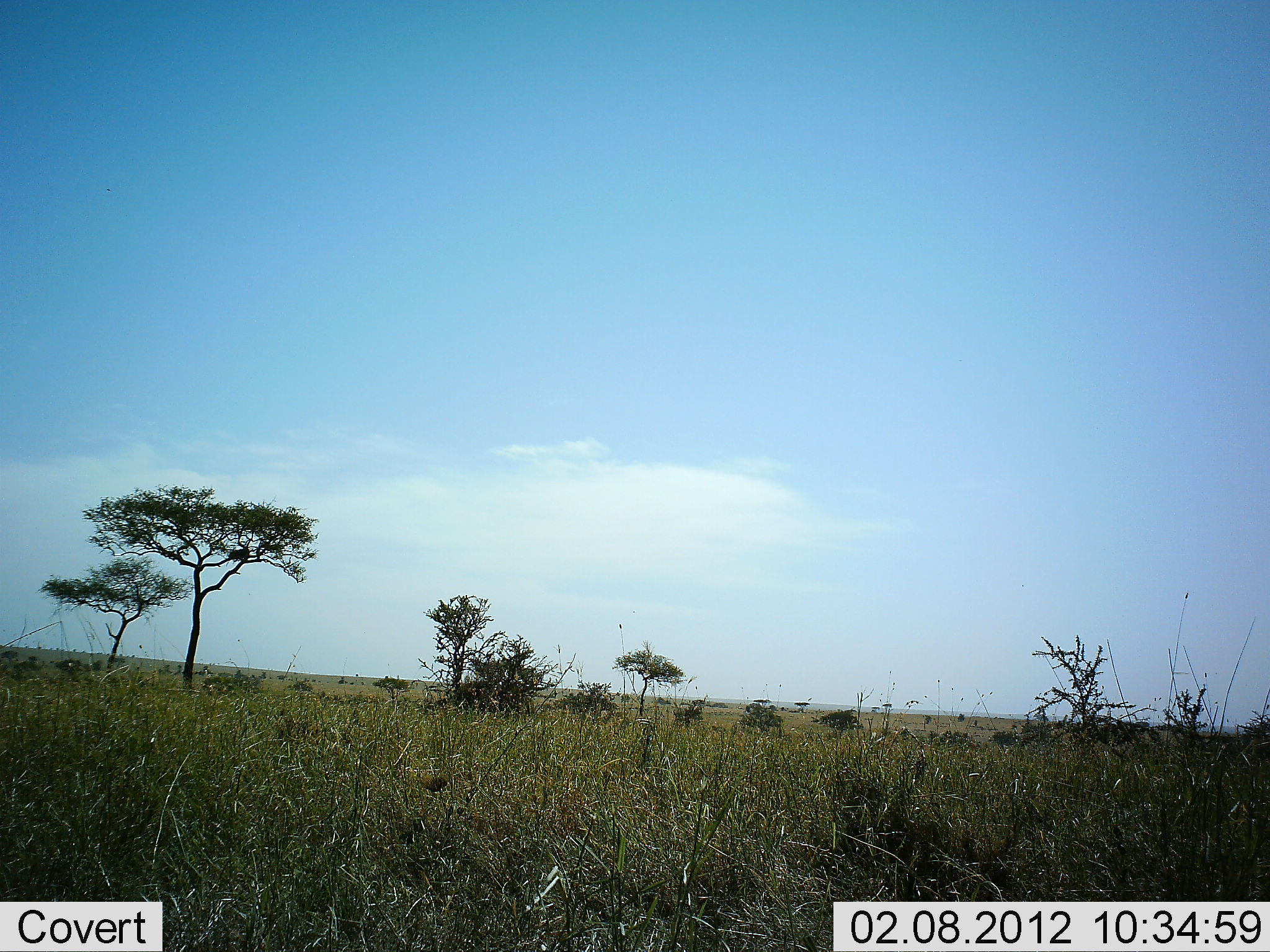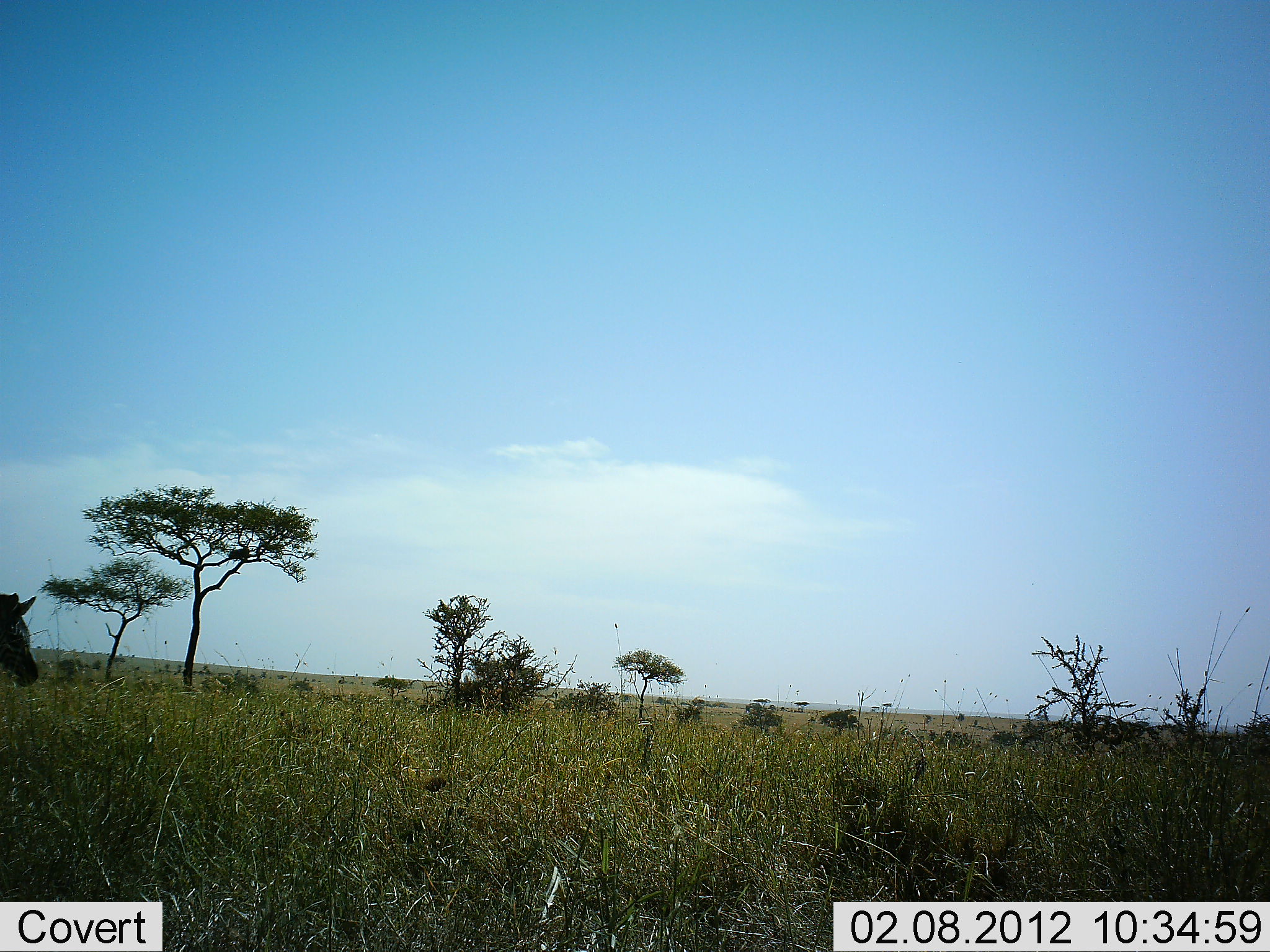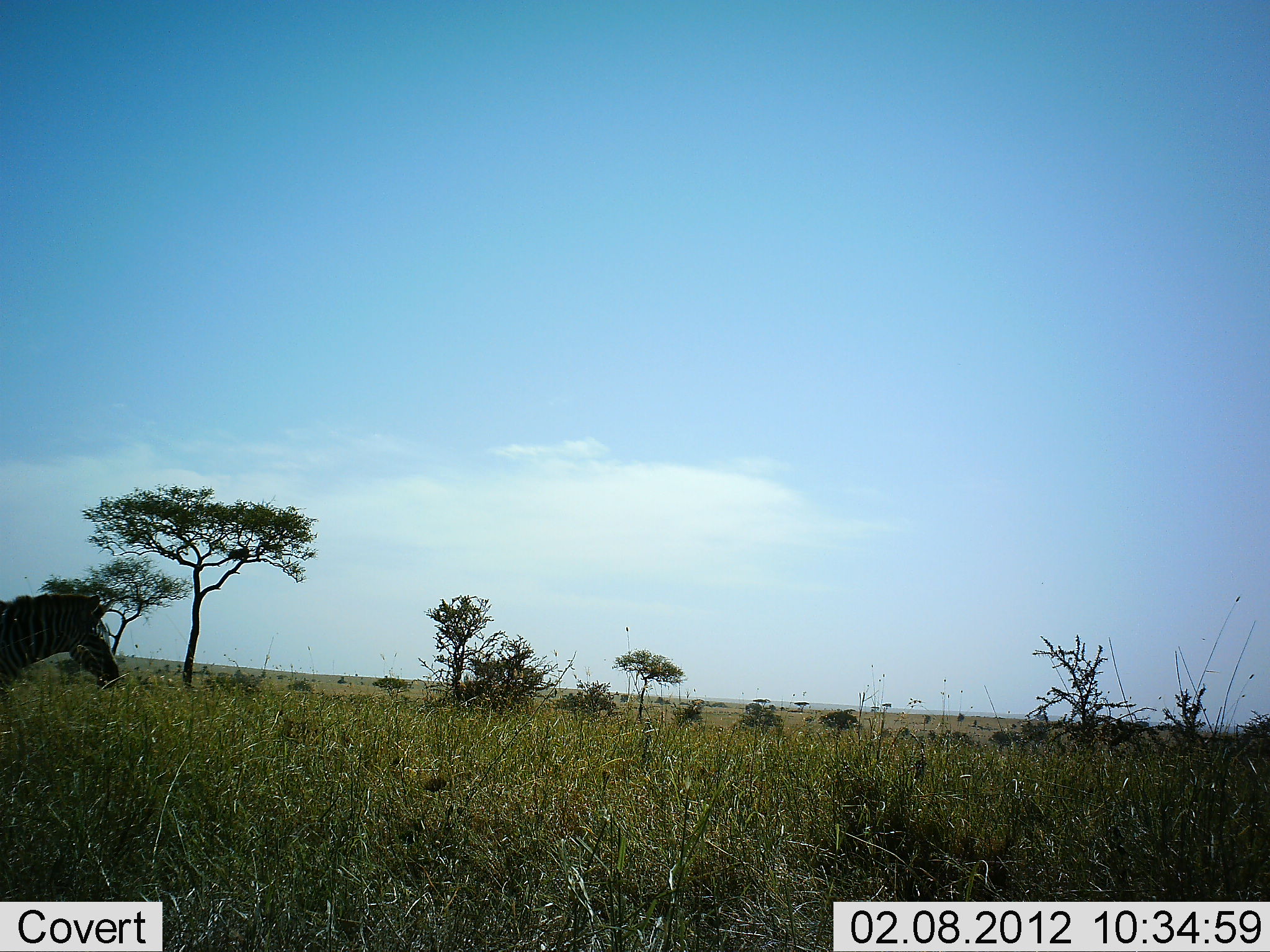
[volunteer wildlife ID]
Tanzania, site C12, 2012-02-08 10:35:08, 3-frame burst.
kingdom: Animalia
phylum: Chordata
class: Mammalia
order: Perissodactyla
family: Equidae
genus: Equus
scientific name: Equus quagga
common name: plains zebra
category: zebra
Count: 1.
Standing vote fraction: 0%.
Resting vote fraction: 0%.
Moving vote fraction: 100%.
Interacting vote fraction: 0%.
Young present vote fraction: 0%.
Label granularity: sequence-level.